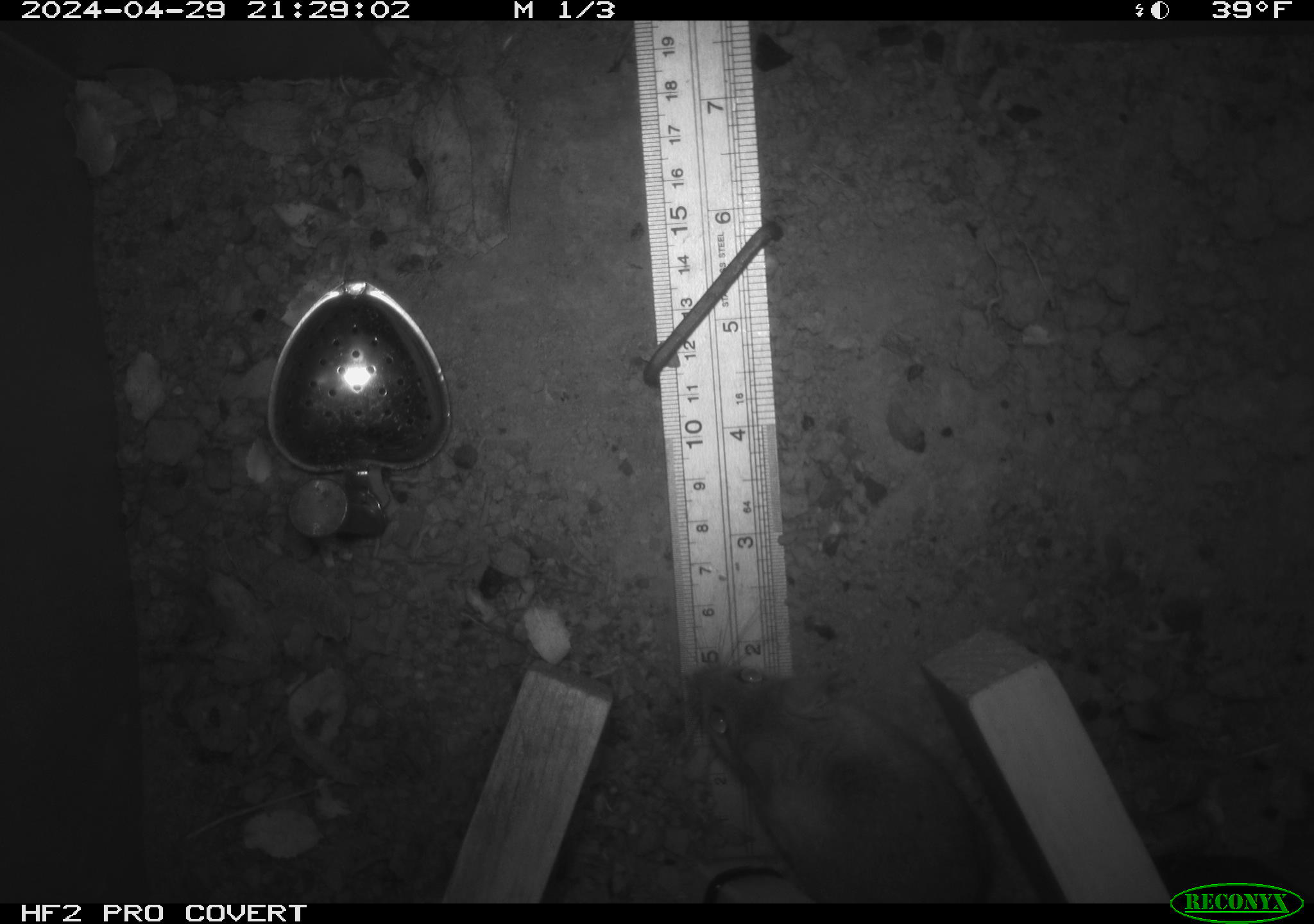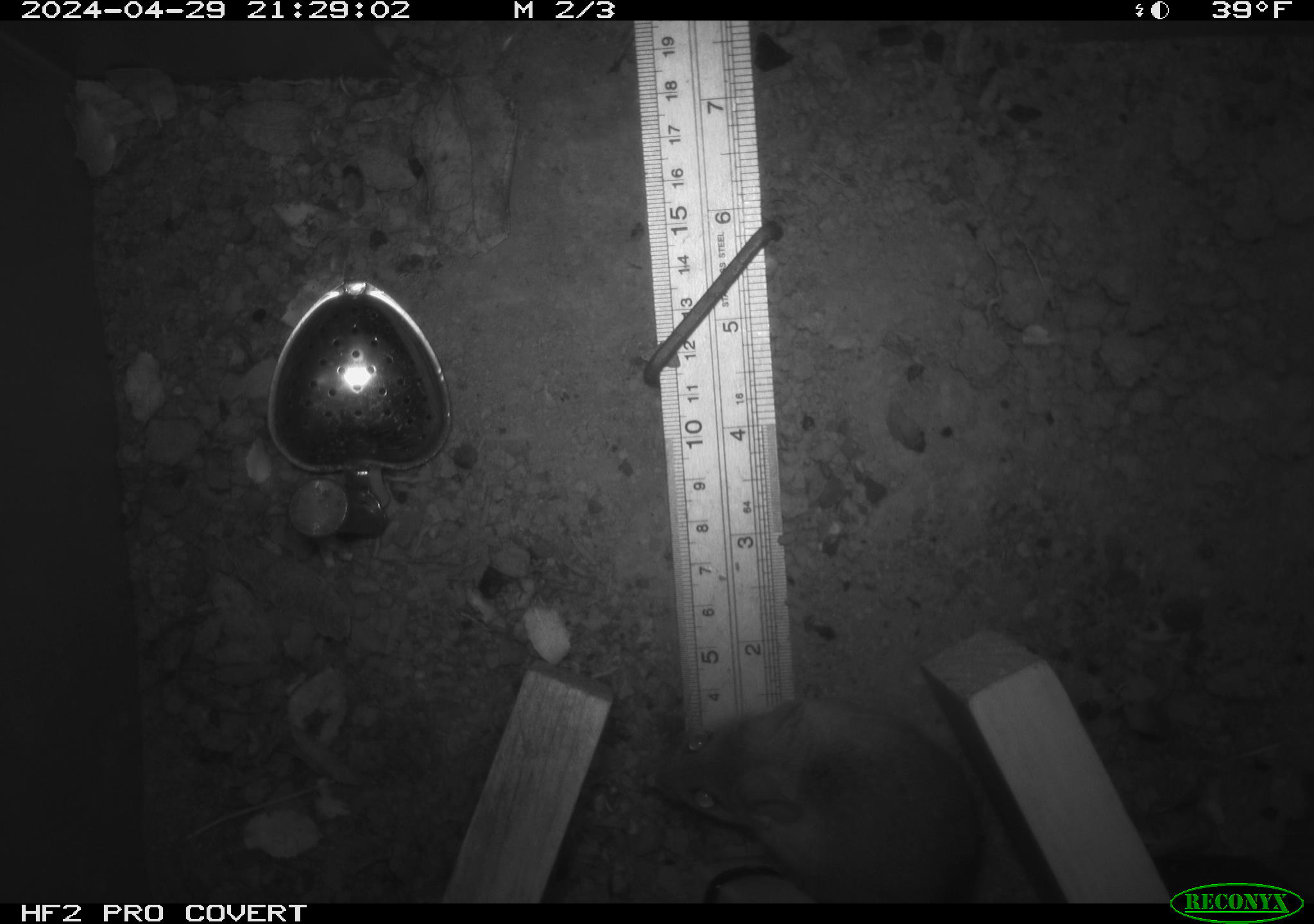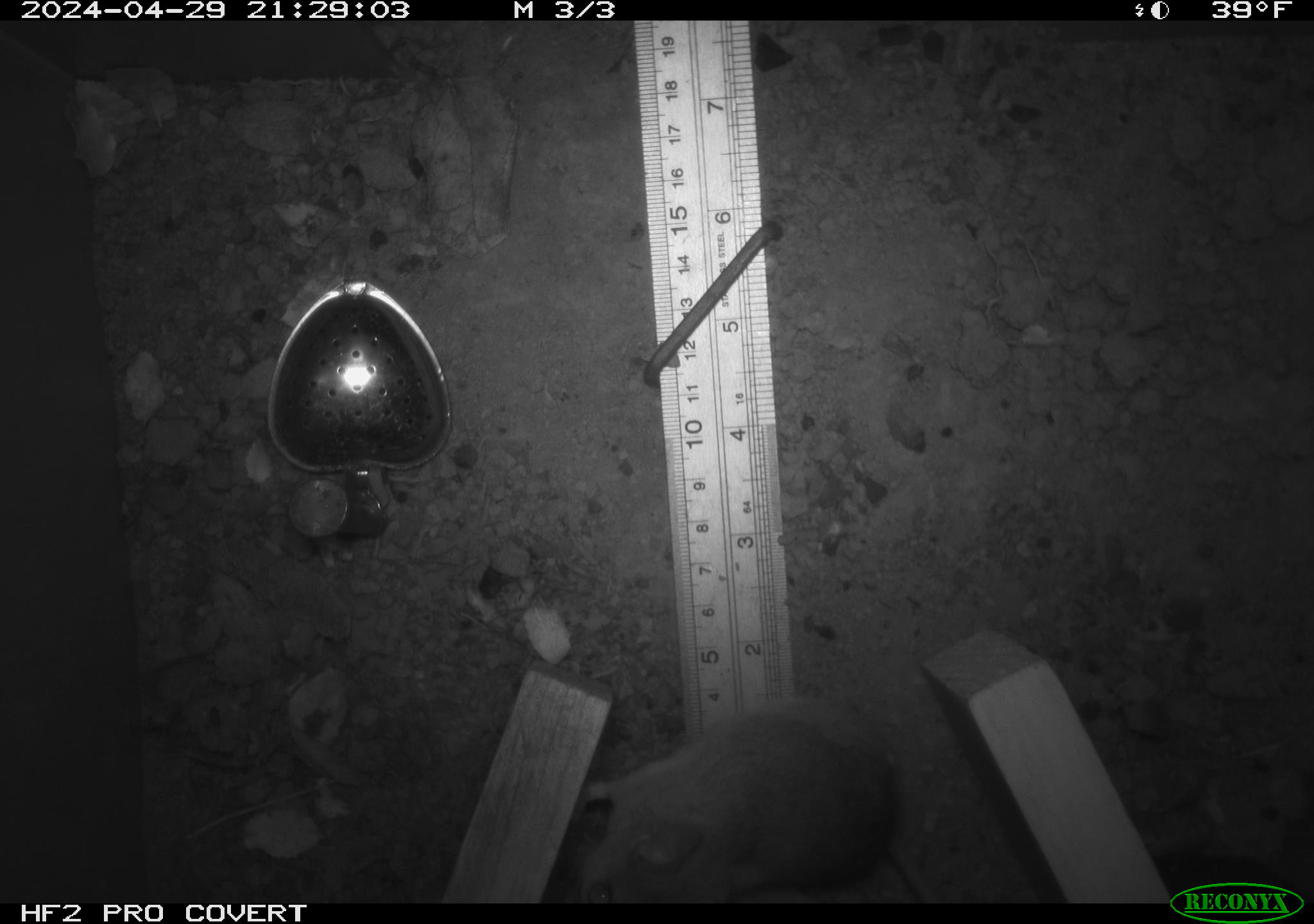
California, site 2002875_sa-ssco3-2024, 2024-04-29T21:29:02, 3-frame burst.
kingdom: Animalia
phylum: Chordata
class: Mammalia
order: Rodentia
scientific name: Rodentia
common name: rodent